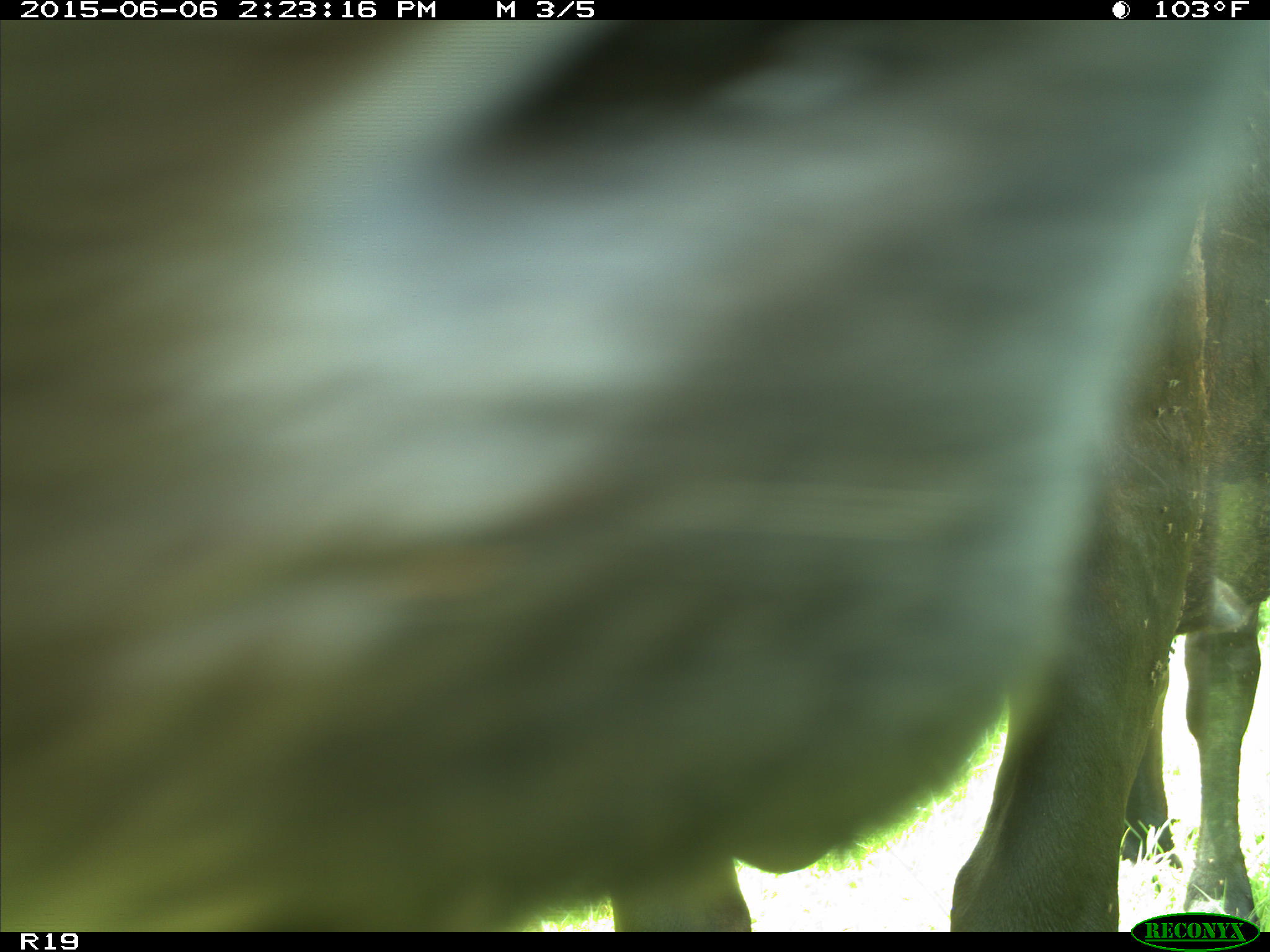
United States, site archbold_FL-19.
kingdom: Animalia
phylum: Chordata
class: Mammalia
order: Artiodactyla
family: Bovidae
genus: Bos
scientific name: Bos taurus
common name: domestic cow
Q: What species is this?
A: Bos taurus (domestic cow).